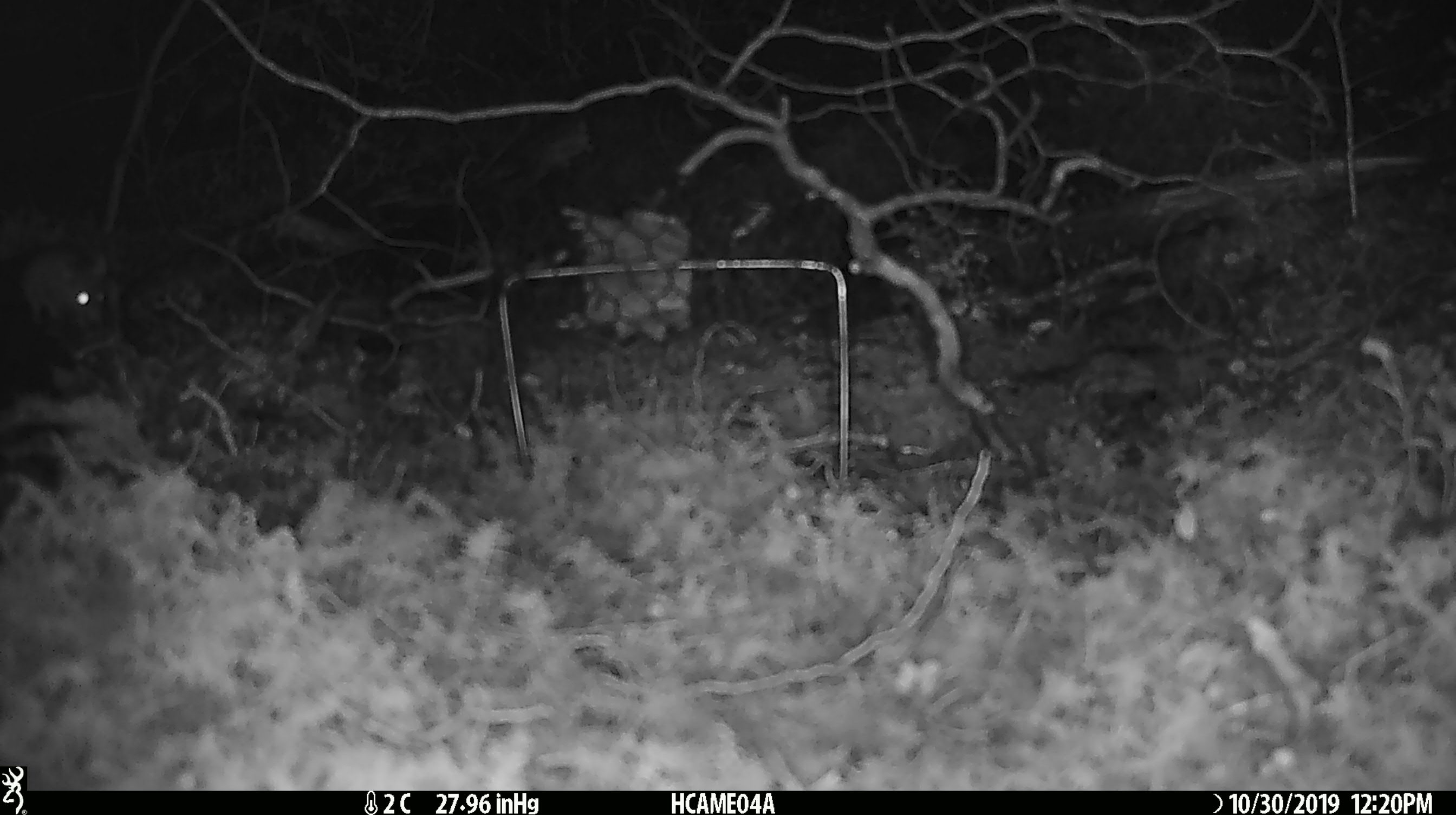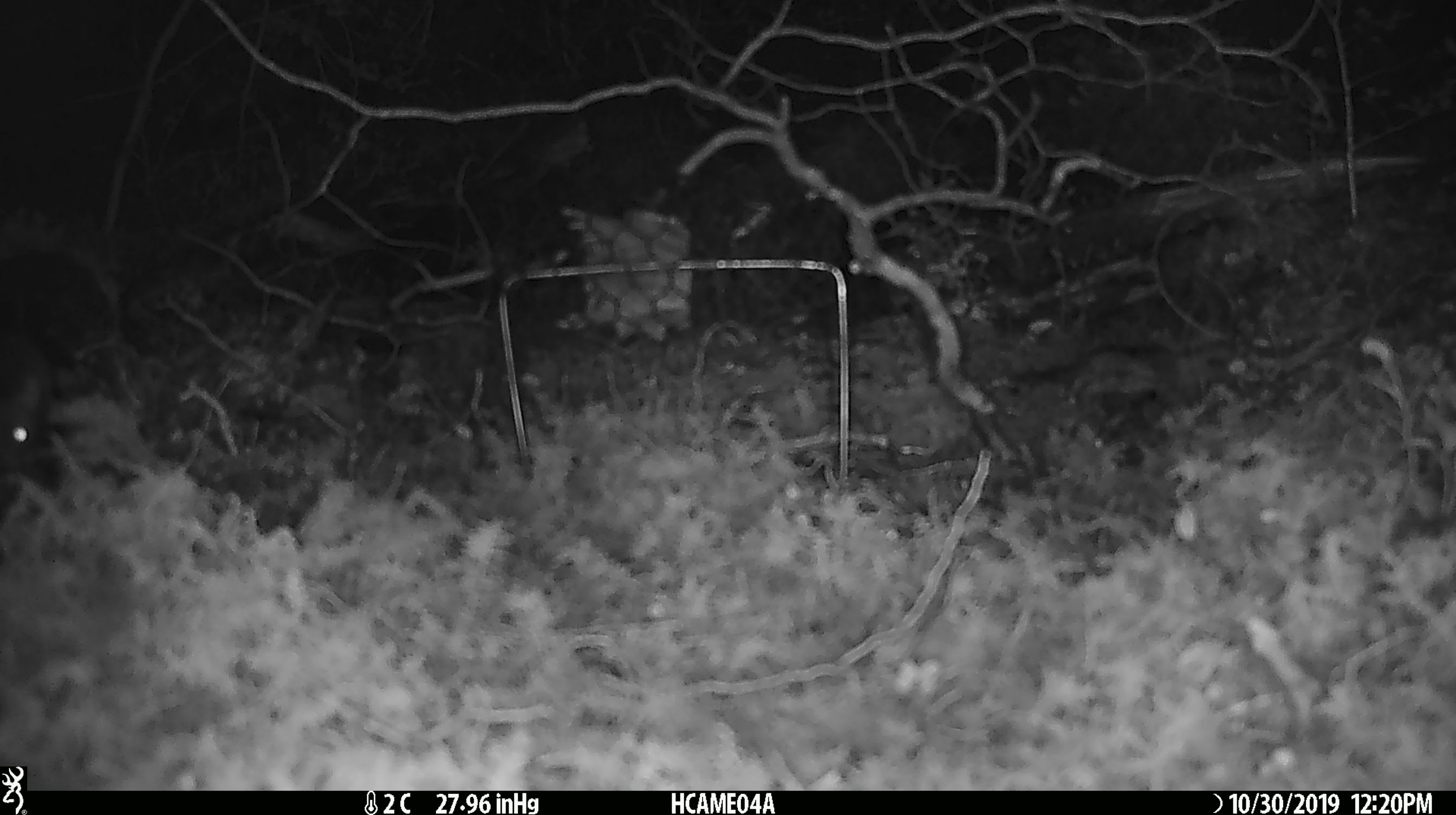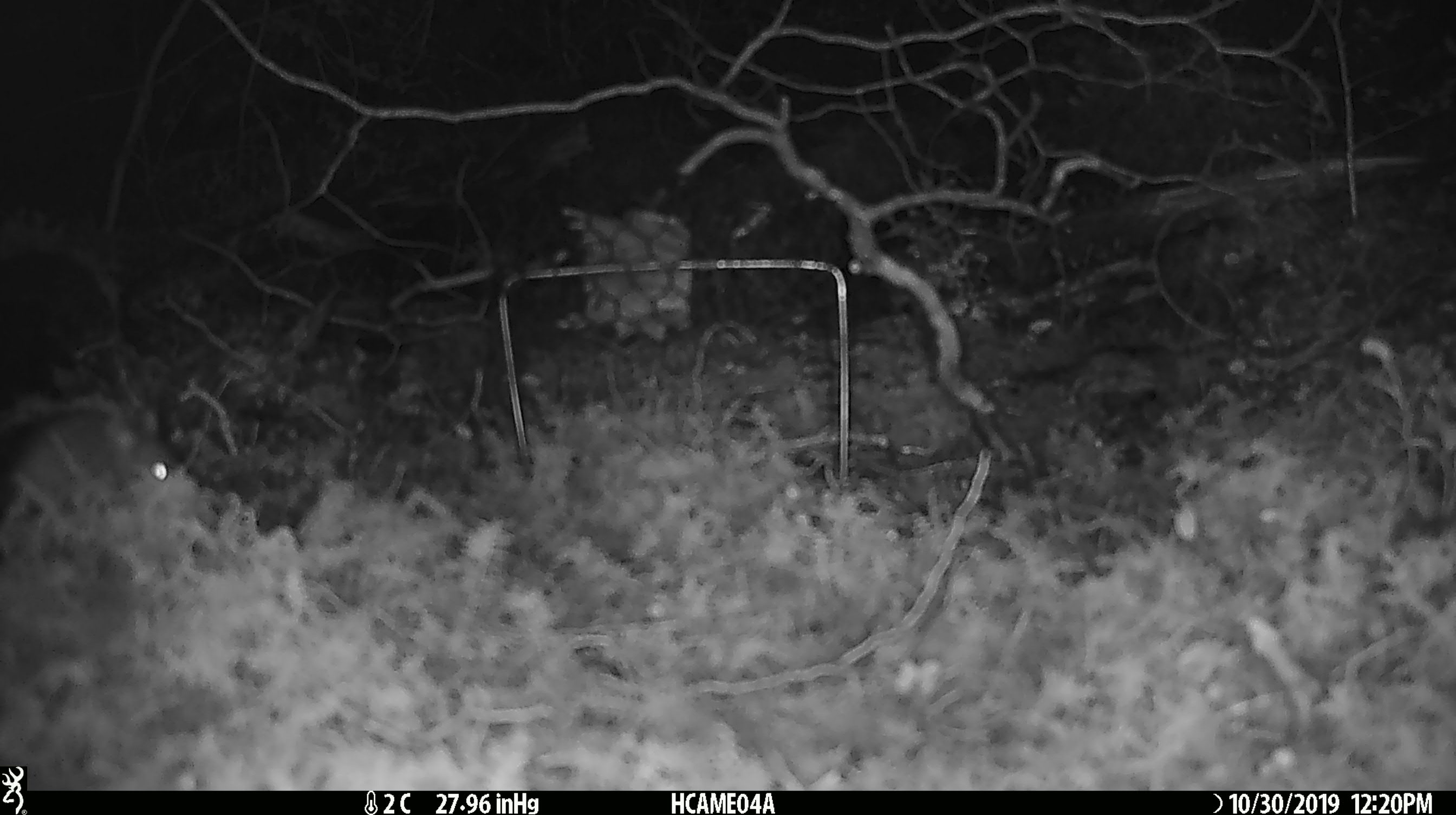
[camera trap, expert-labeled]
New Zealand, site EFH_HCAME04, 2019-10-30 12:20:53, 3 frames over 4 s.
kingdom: Animalia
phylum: Chordata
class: Mammalia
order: Rodentia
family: Muridae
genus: Mus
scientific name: Mus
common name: mouse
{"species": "mouse (Mus)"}